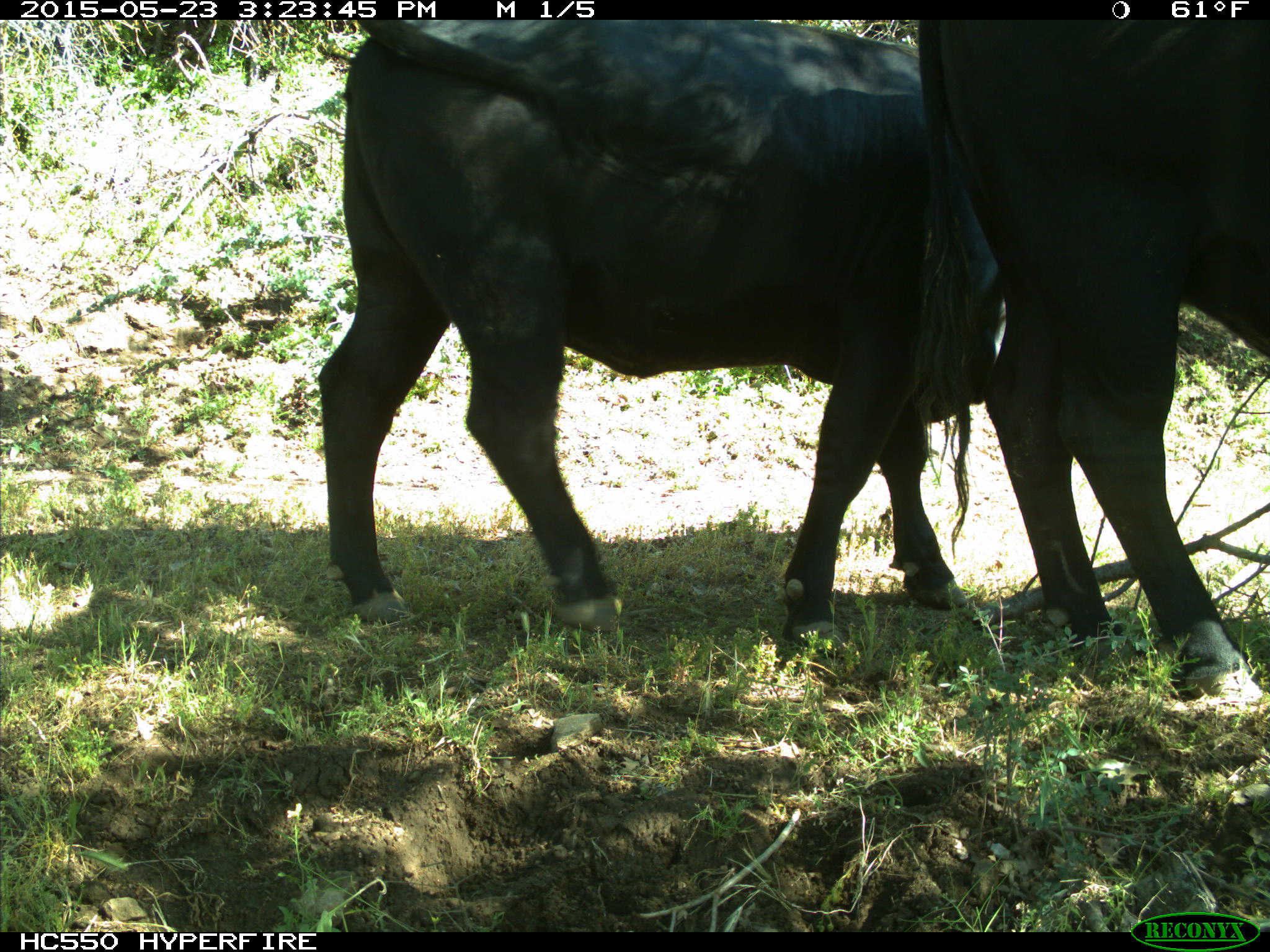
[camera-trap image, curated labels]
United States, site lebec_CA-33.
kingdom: Animalia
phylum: Chordata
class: Mammalia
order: Artiodactyla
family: Bovidae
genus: Bos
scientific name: Bos taurus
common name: domestic cow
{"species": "Bos taurus (domestic cow)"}